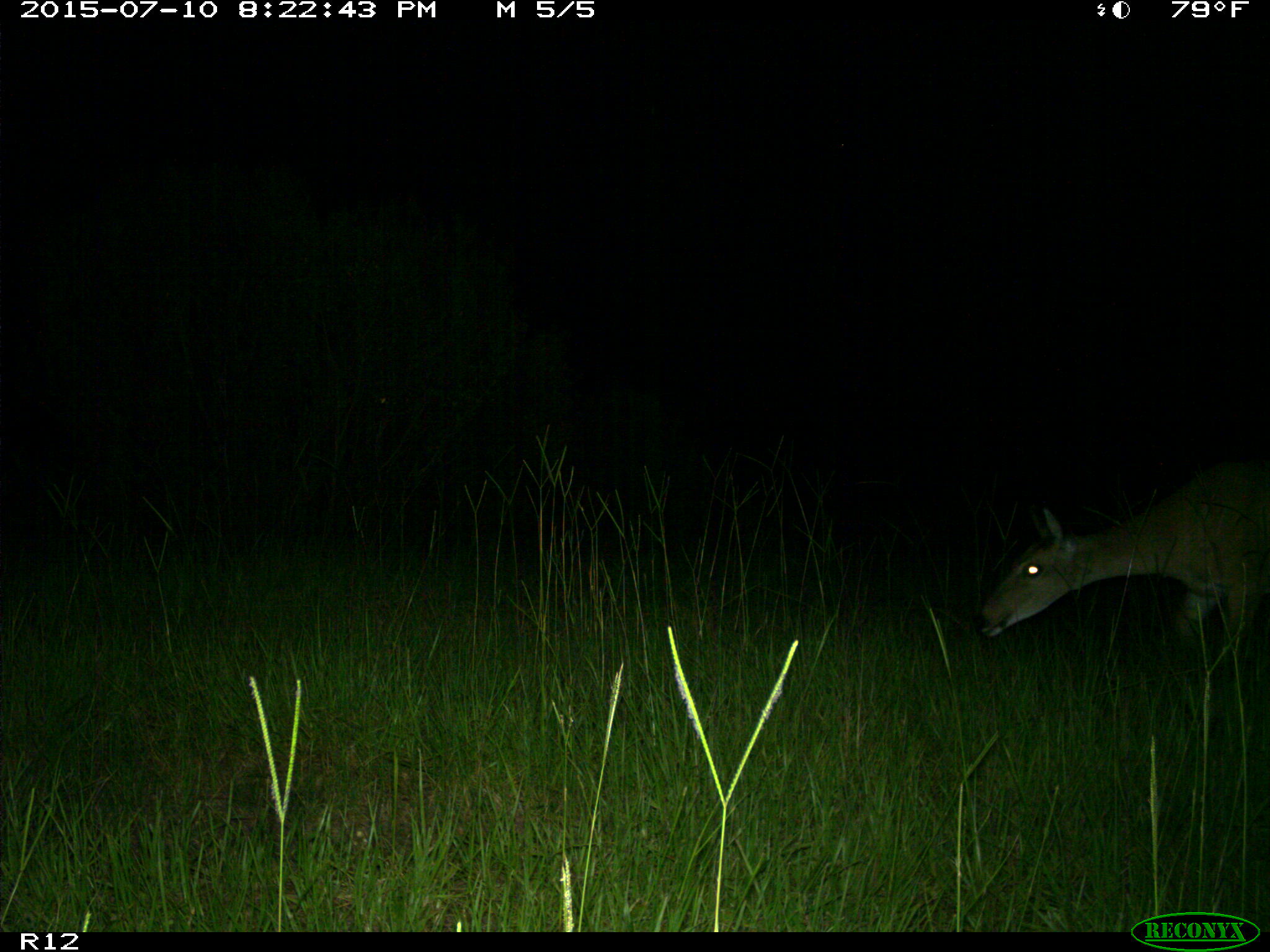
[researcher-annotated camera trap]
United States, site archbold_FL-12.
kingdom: Animalia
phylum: Chordata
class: Mammalia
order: Artiodactyla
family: Cervidae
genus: Odocoileus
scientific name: Odocoileus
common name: deer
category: unidentified deer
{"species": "unidentified deer (deer) (Odocoileus)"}